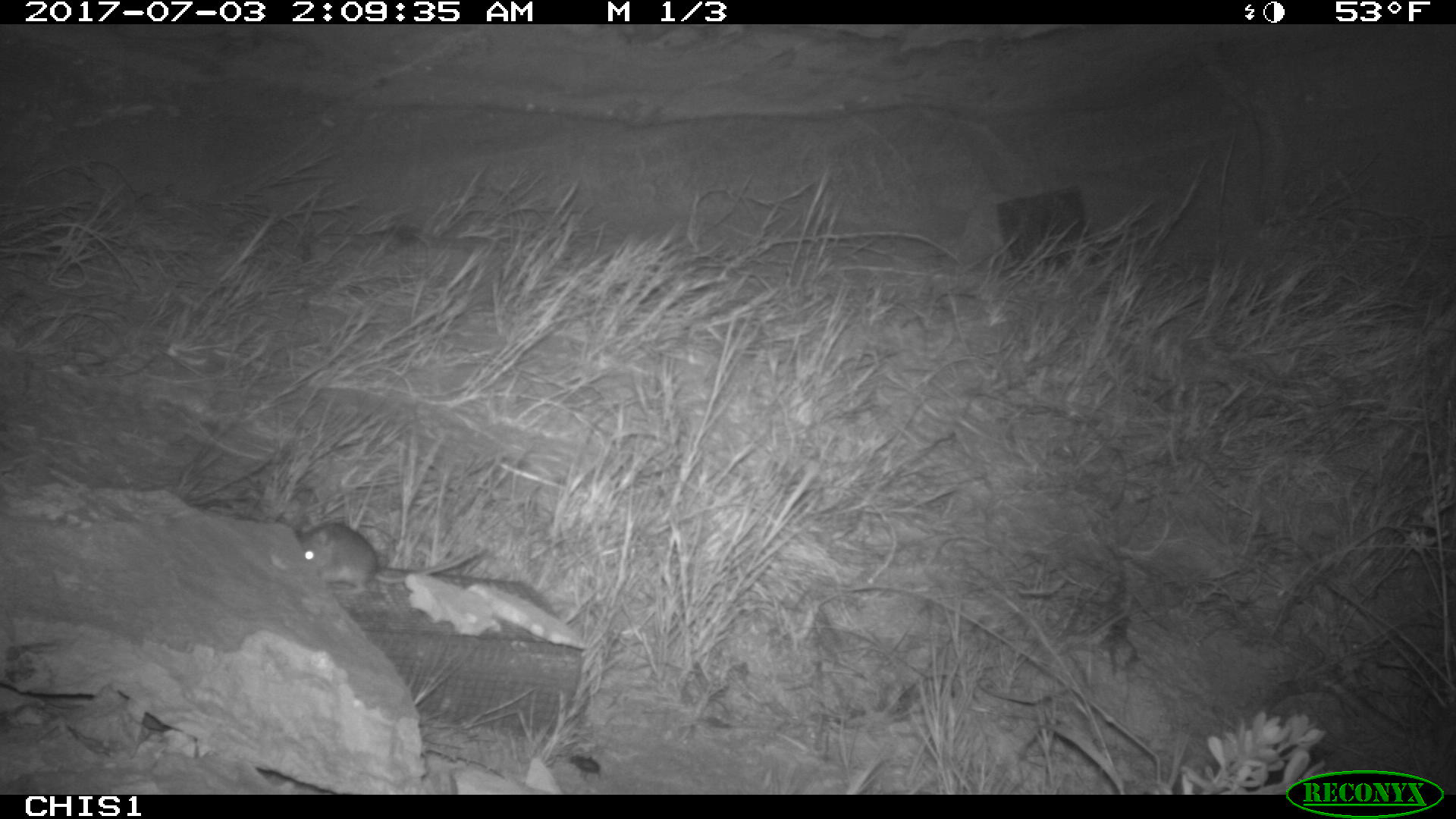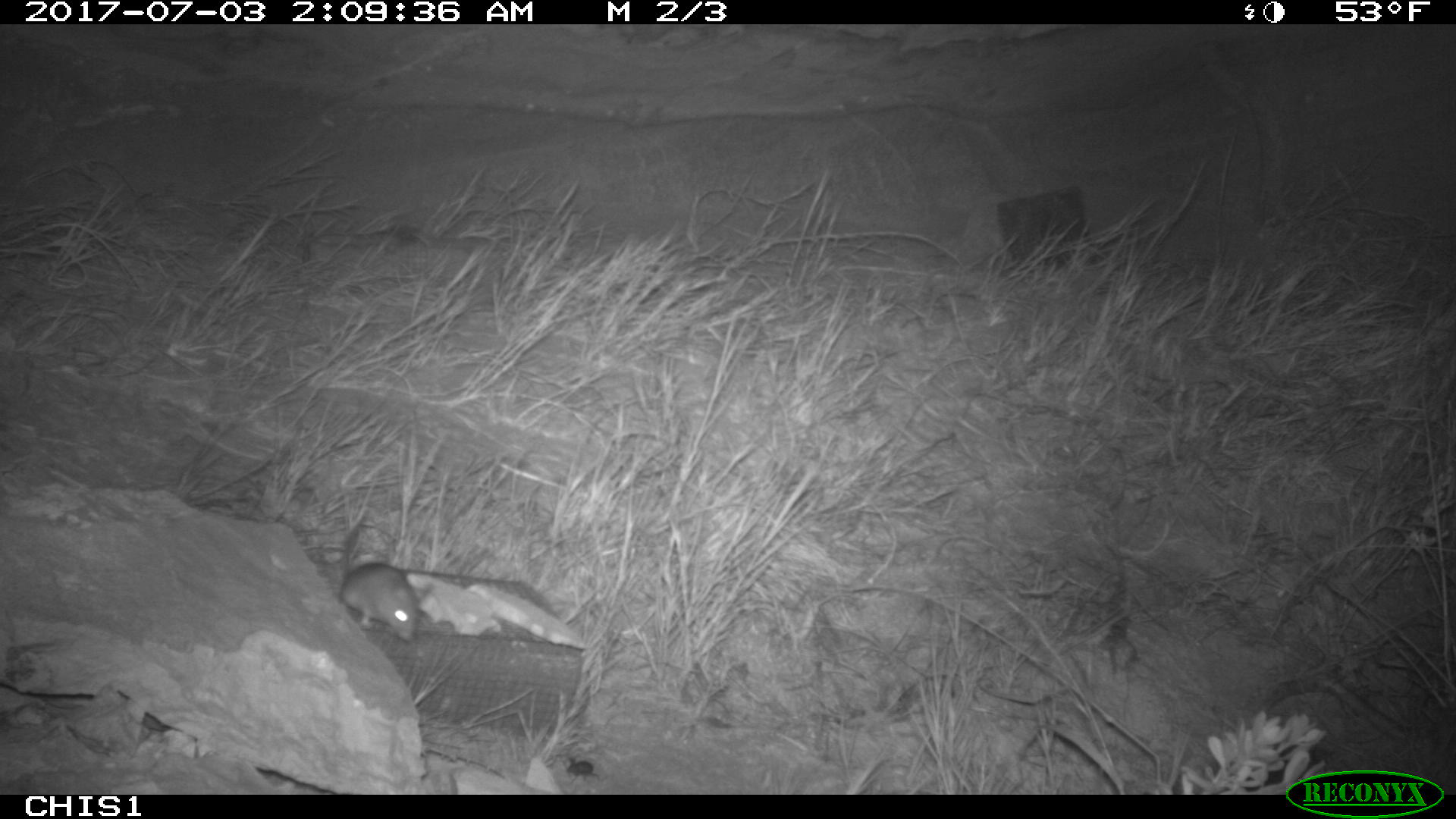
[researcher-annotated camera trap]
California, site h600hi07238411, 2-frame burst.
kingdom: Animalia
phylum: Chordata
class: Mammalia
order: Rodentia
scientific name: Rodentia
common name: rodent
Rodent (Rodentia).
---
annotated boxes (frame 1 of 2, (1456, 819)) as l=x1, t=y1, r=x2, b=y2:
rodent: l=300, t=519, r=482, b=592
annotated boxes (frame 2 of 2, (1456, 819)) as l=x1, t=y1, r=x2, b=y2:
rodent: l=340, t=522, r=418, b=641